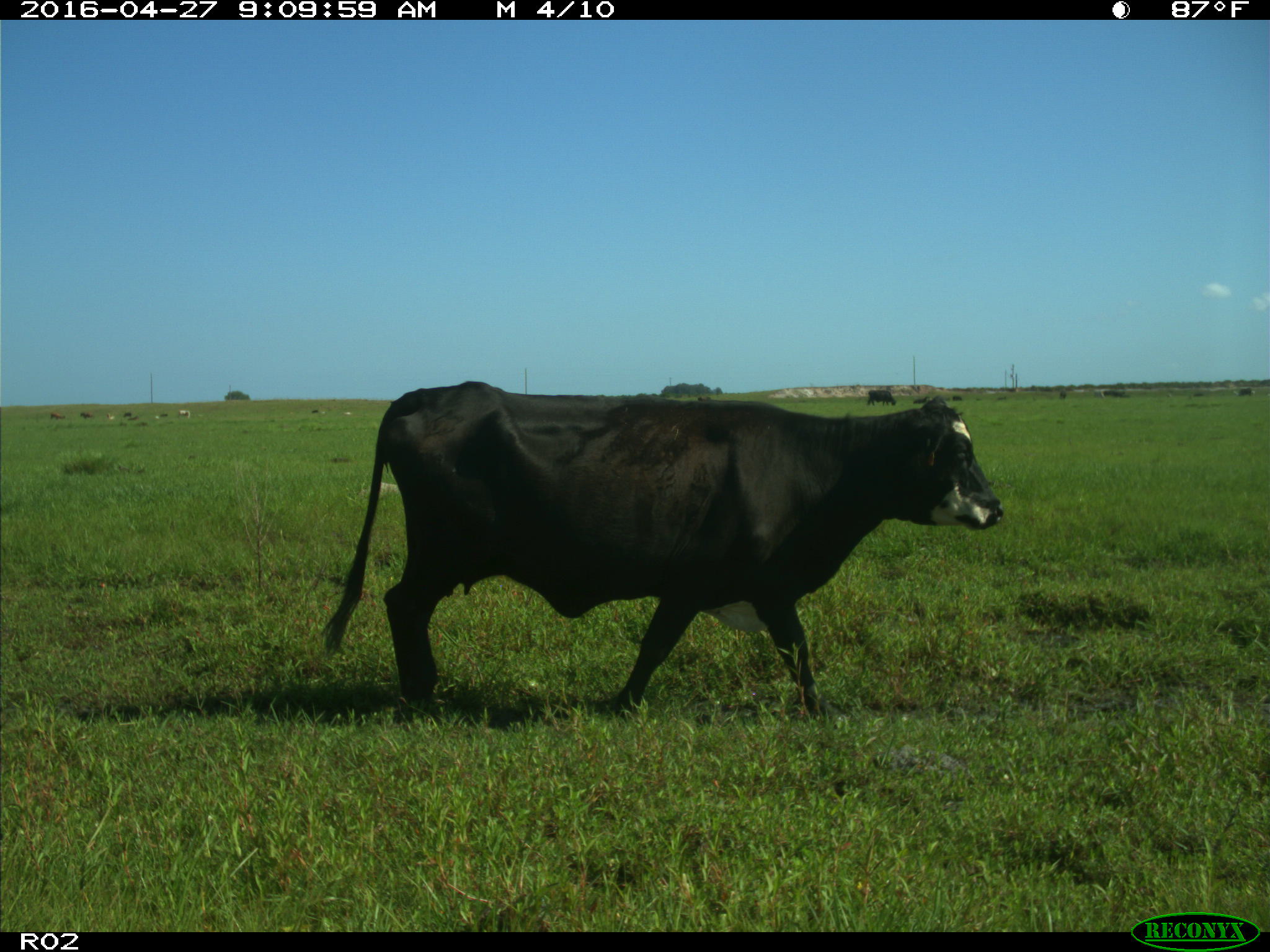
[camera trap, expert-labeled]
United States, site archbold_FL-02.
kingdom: Animalia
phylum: Chordata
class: Mammalia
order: Artiodactyla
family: Bovidae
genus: Bos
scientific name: Bos taurus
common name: domestic cow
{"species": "Bos taurus (domestic cow)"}